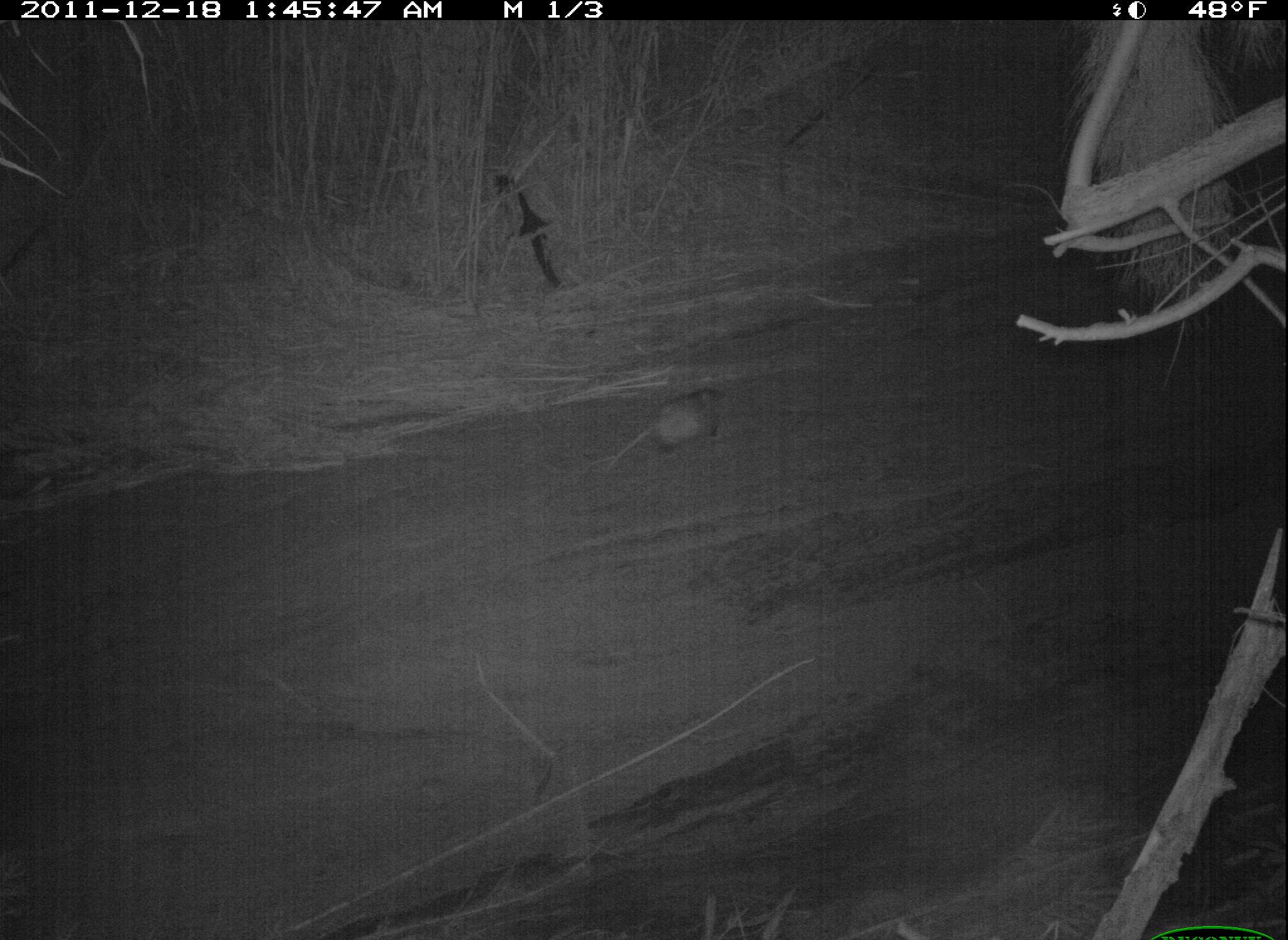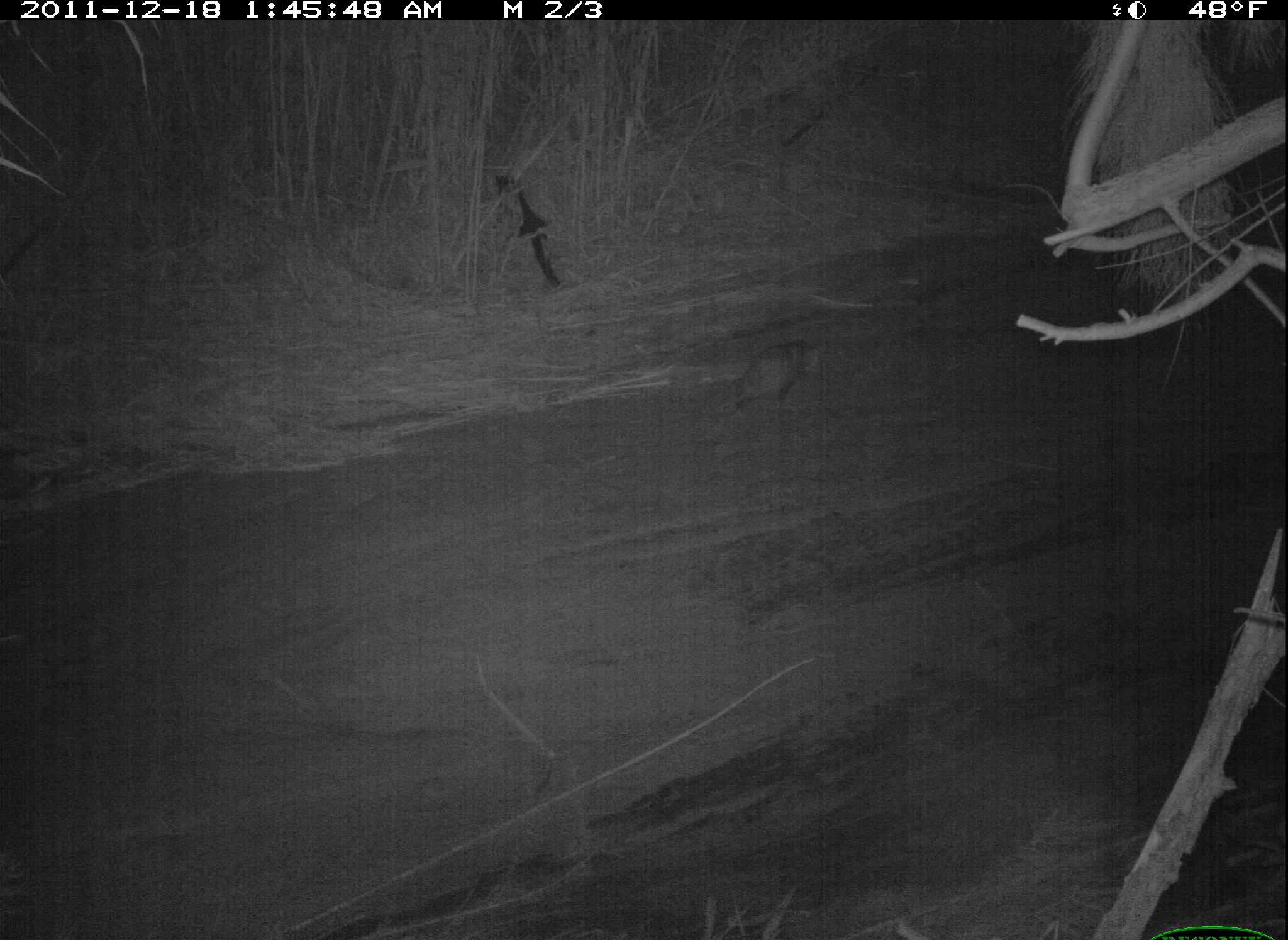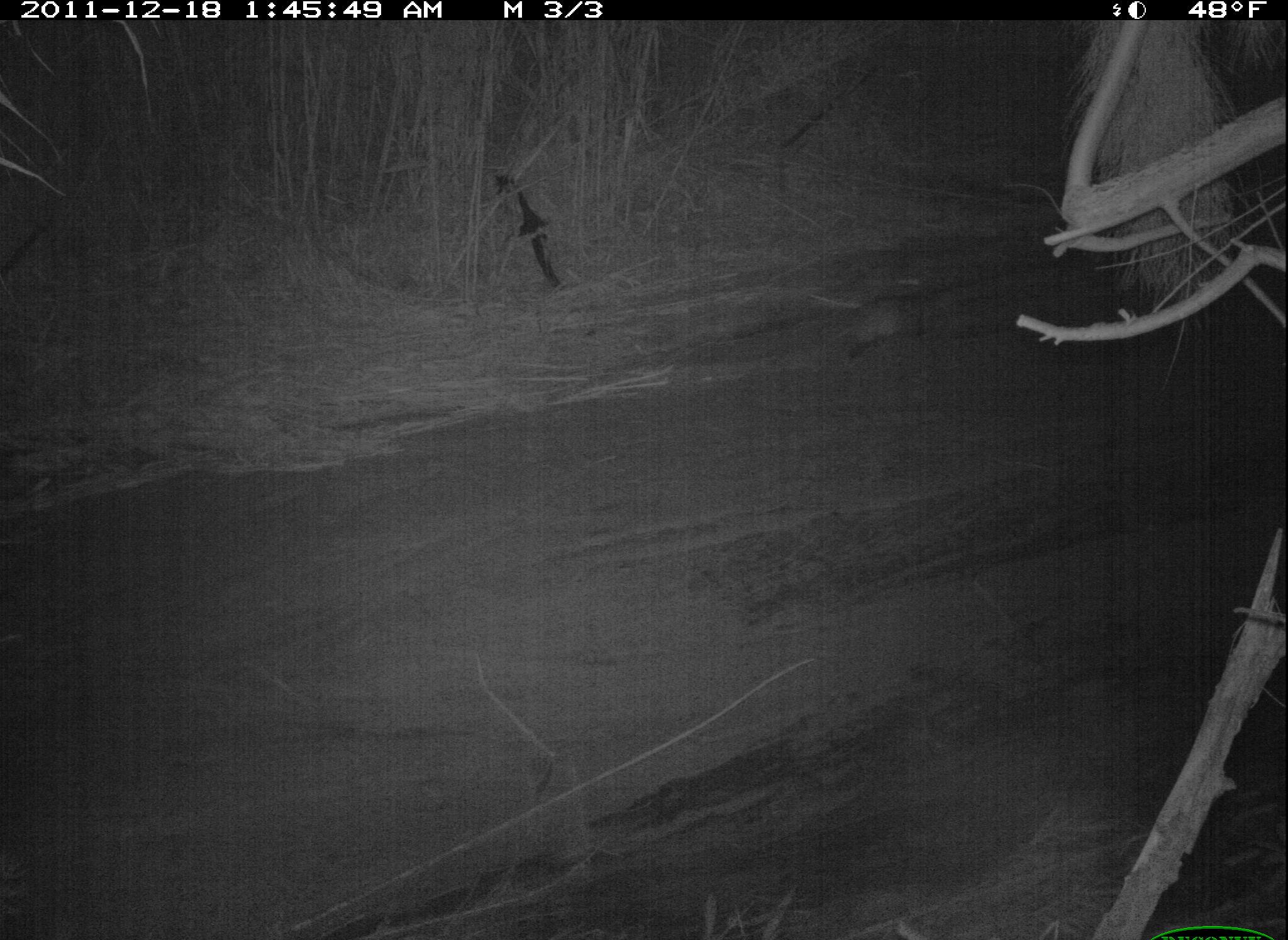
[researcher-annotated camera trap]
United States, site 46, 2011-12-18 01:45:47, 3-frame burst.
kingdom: Animalia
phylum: Chordata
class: Mammalia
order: Didelphimorphia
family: Didelphidae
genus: Didelphis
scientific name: Didelphis virginiana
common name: virginia opossum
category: opossum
Opossum (virginia opossum) (Didelphis virginiana).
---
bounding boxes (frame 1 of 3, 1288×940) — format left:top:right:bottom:
opossum: 597:379:737:483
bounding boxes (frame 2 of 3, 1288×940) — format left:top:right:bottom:
opossum: 710:309:829:427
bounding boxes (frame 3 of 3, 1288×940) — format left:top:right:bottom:
opossum: 828:275:976:366